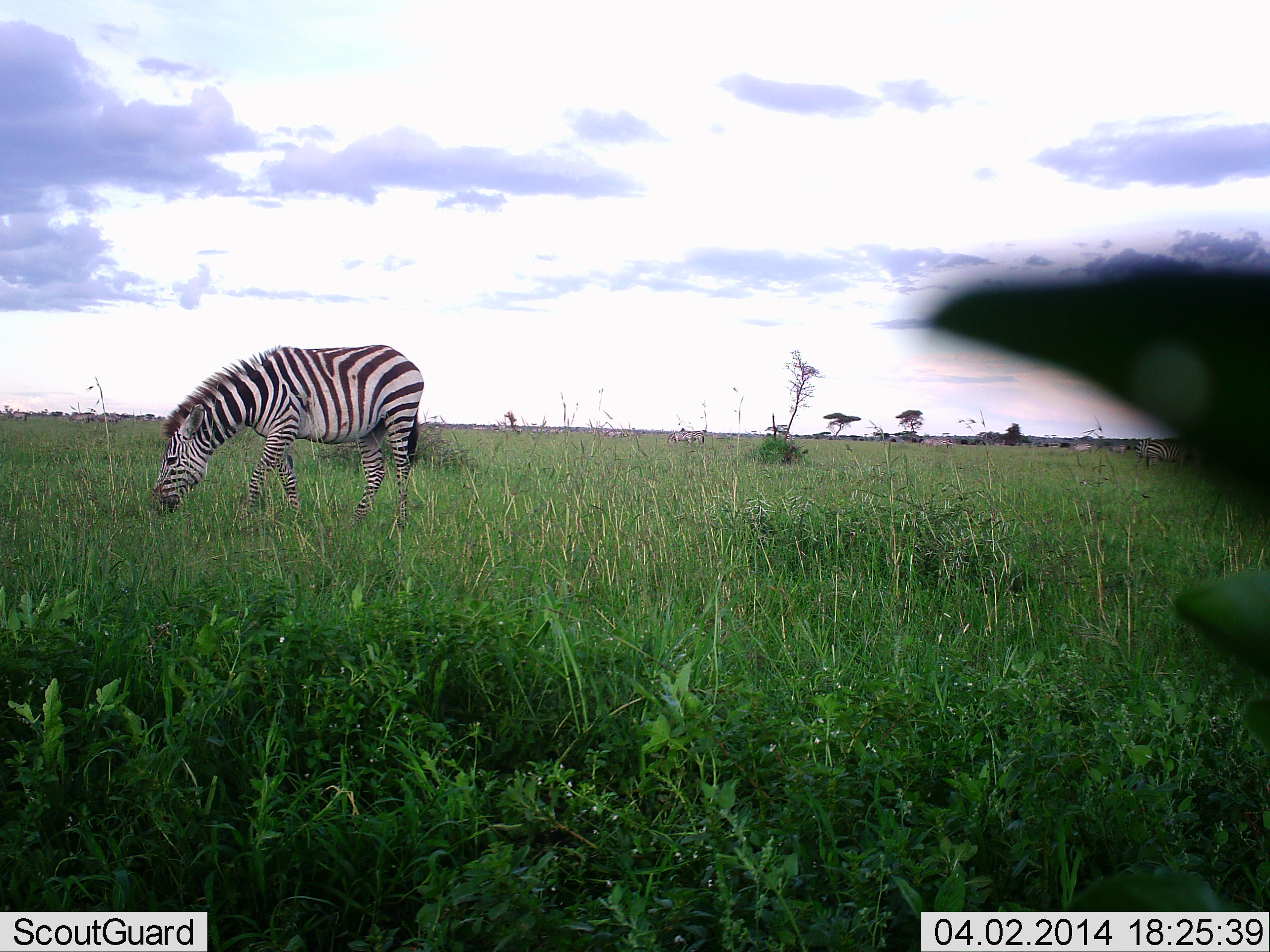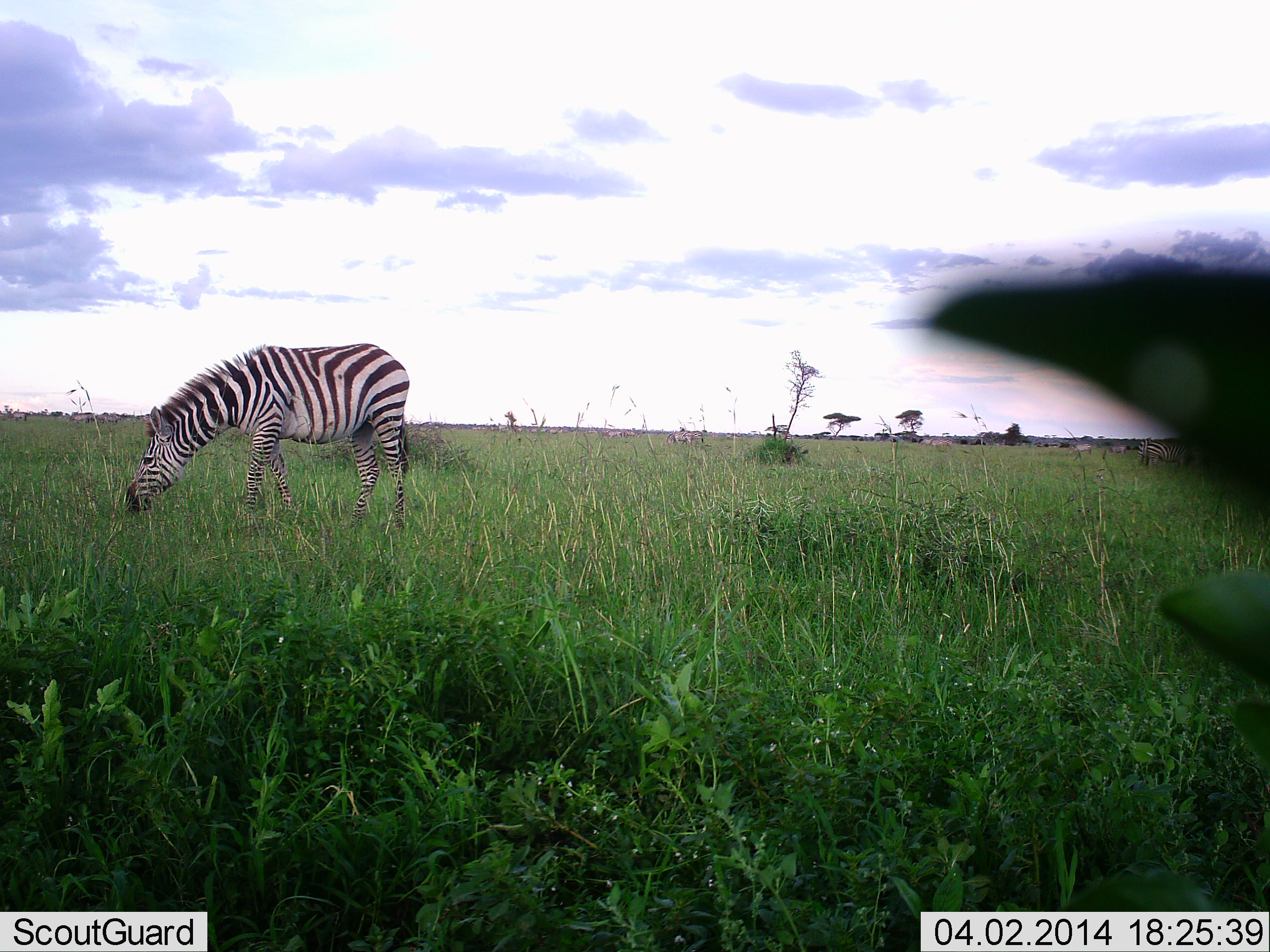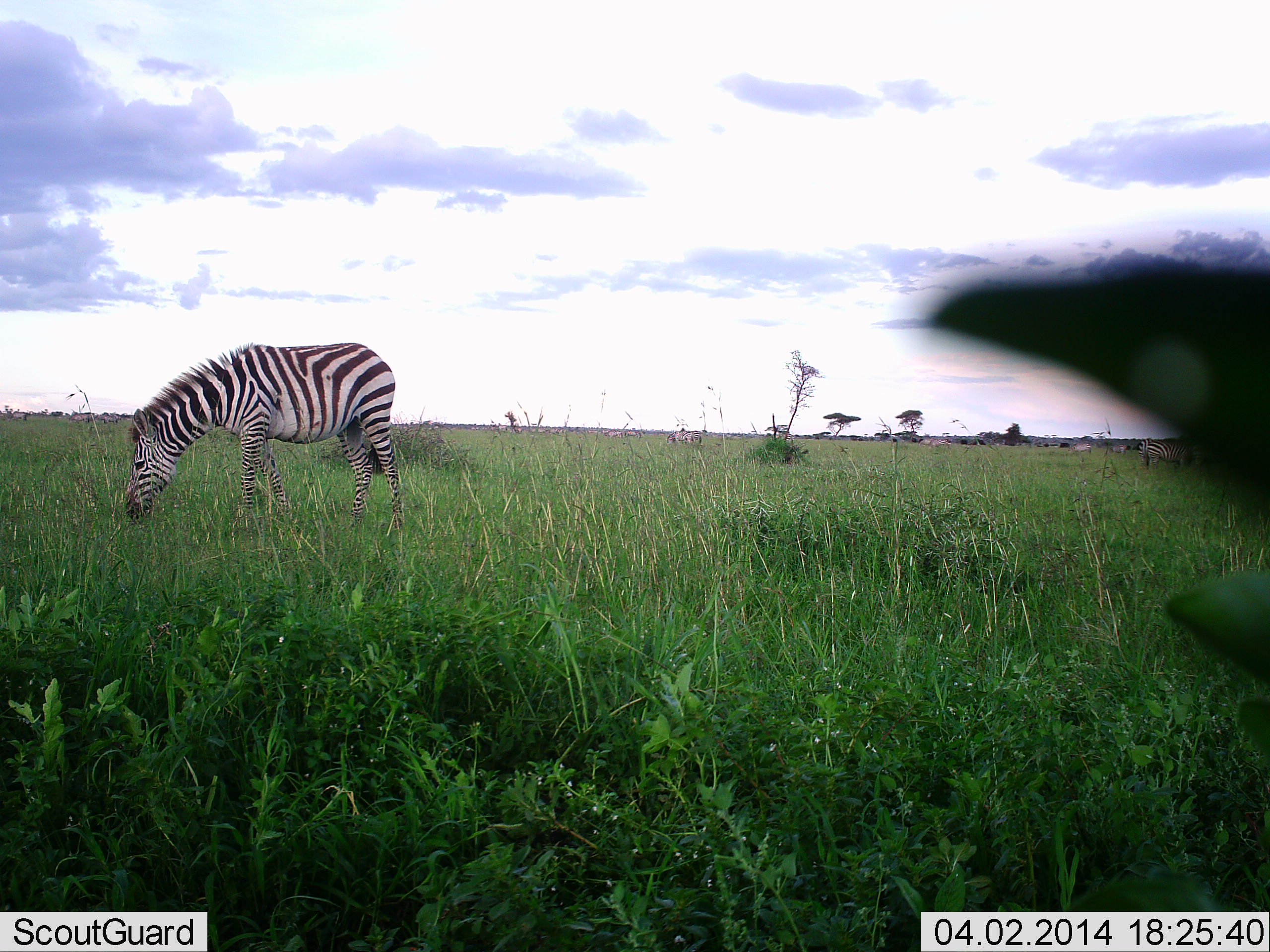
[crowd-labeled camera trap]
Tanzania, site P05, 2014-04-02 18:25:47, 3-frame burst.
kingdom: Animalia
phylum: Chordata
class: Mammalia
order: Perissodactyla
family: Equidae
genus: Equus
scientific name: Equus quagga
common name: plains zebra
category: zebra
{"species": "zebra (plains zebra) (Equus quagga)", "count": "1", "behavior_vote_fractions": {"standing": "30%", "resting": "0%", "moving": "40%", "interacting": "0%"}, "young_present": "0%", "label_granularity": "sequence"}